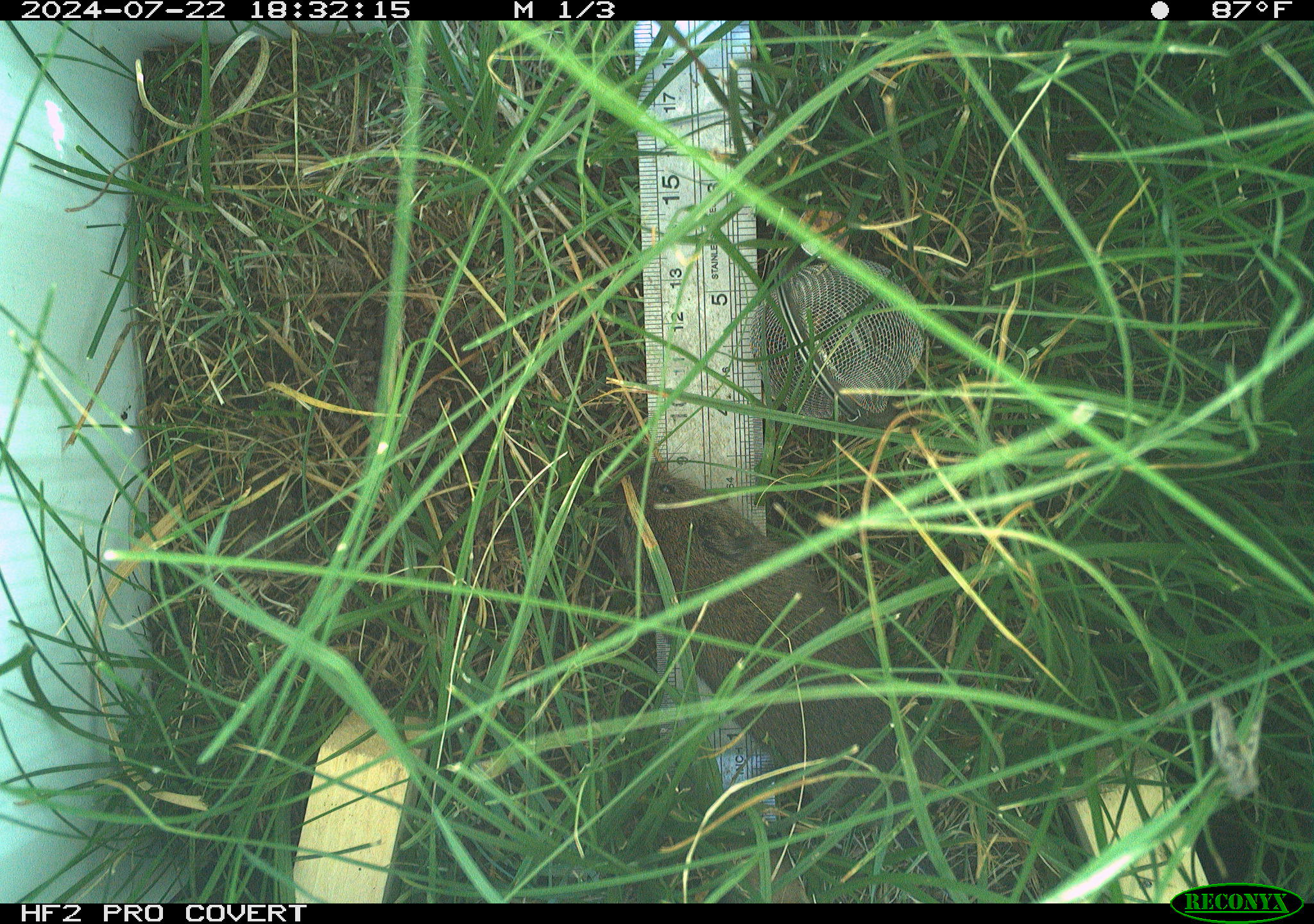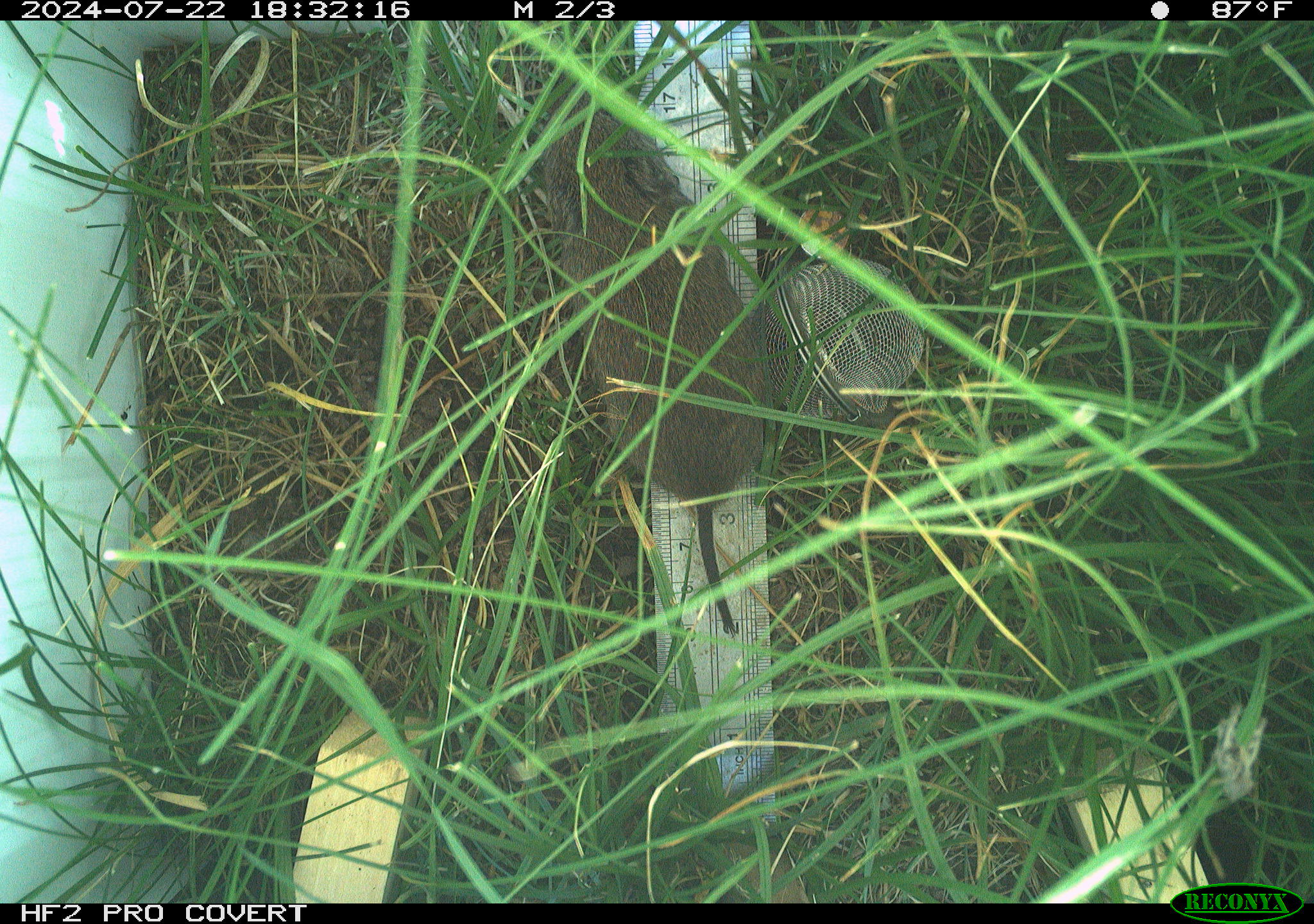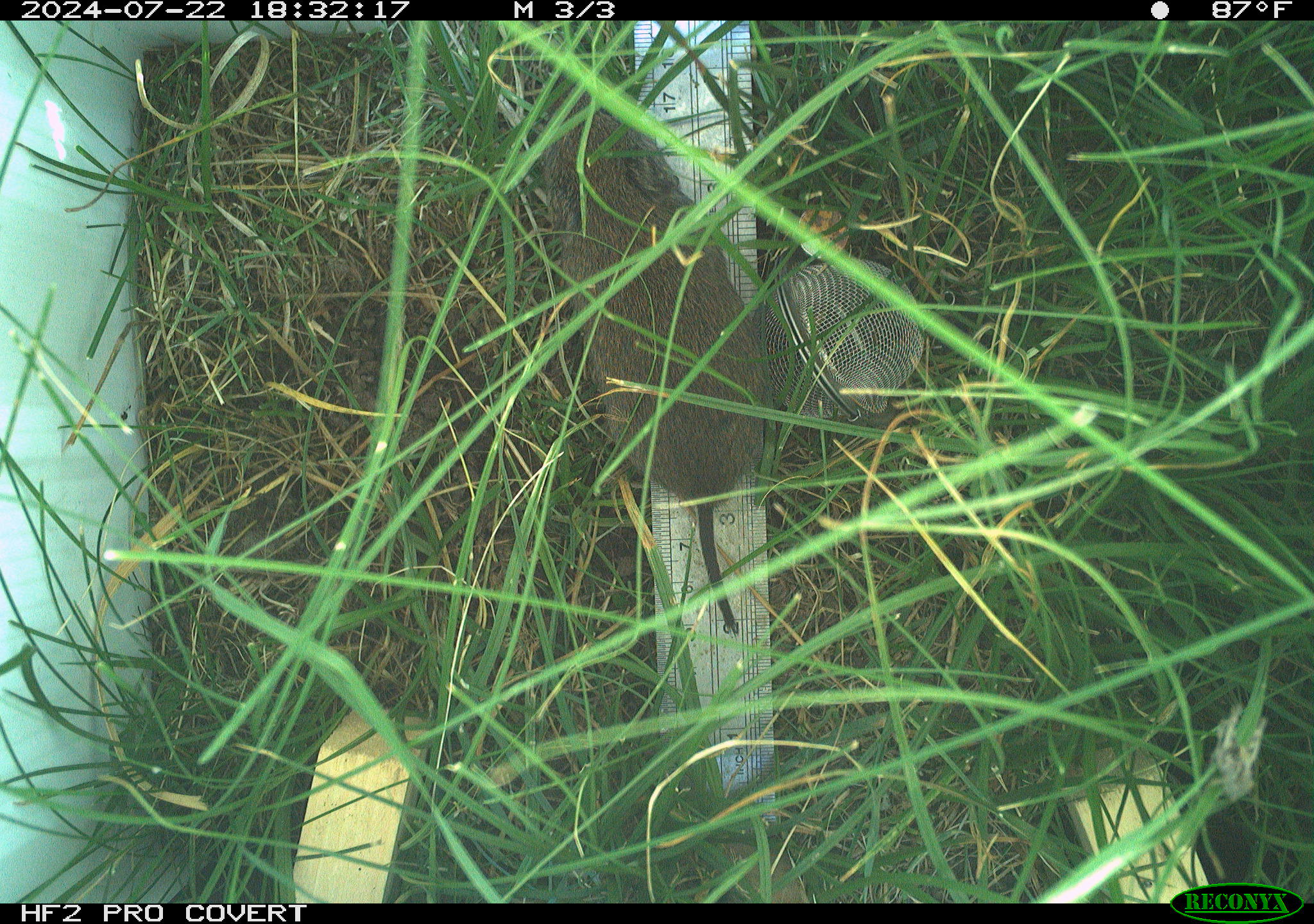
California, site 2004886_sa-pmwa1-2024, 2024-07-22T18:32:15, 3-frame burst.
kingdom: Animalia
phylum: Chordata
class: Mammalia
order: Rodentia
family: Cricetidae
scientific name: Arvicolinae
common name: voles, lemmings, and muskrats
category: arvicolinae subfamily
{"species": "arvicolinae subfamily (voles, lemmings, and muskrats) (Arvicolinae)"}